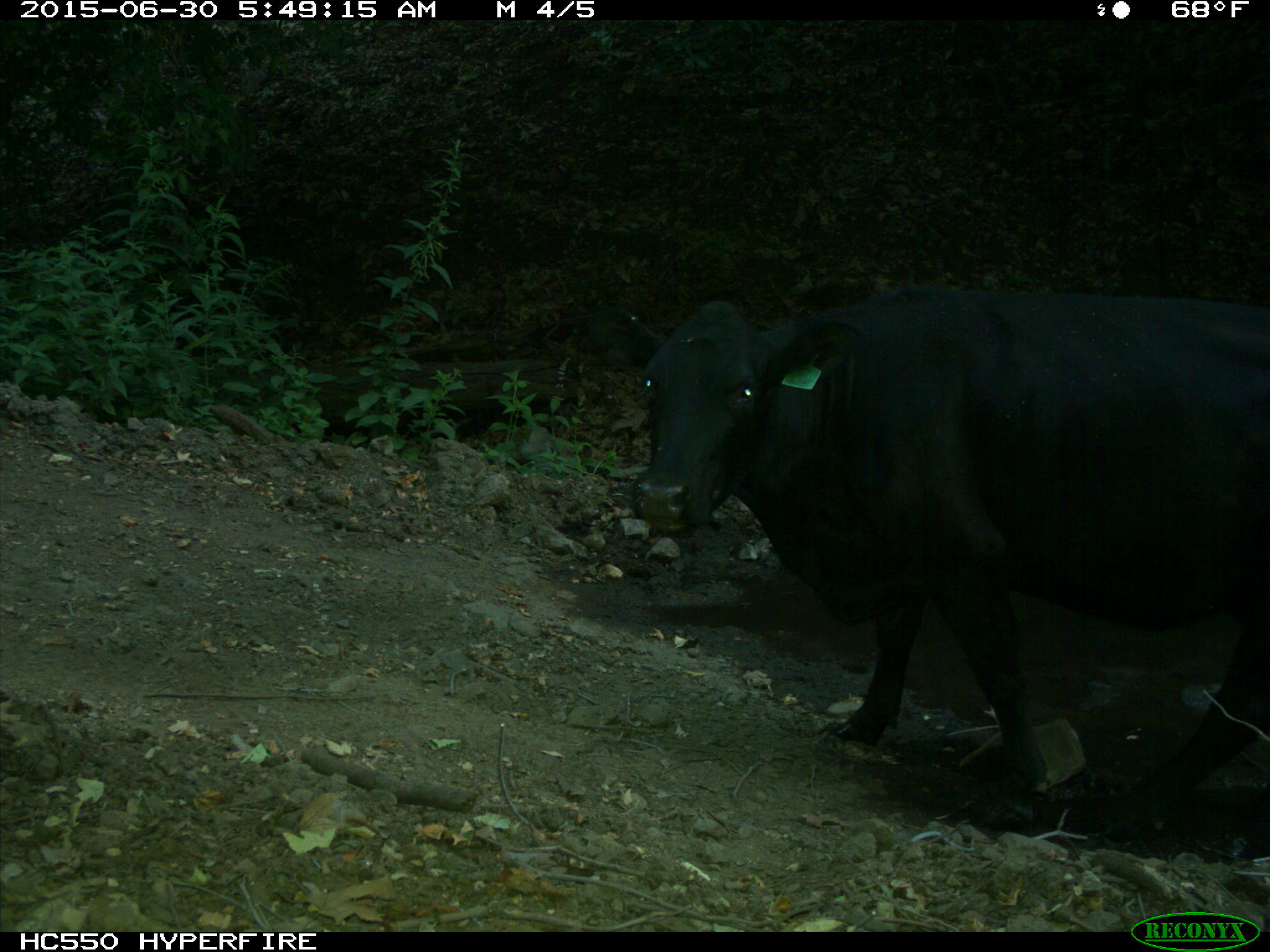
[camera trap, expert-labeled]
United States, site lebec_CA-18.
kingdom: Animalia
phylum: Chordata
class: Mammalia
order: Artiodactyla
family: Bovidae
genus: Bos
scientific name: Bos taurus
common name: domestic cow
Bos taurus (domestic cow).